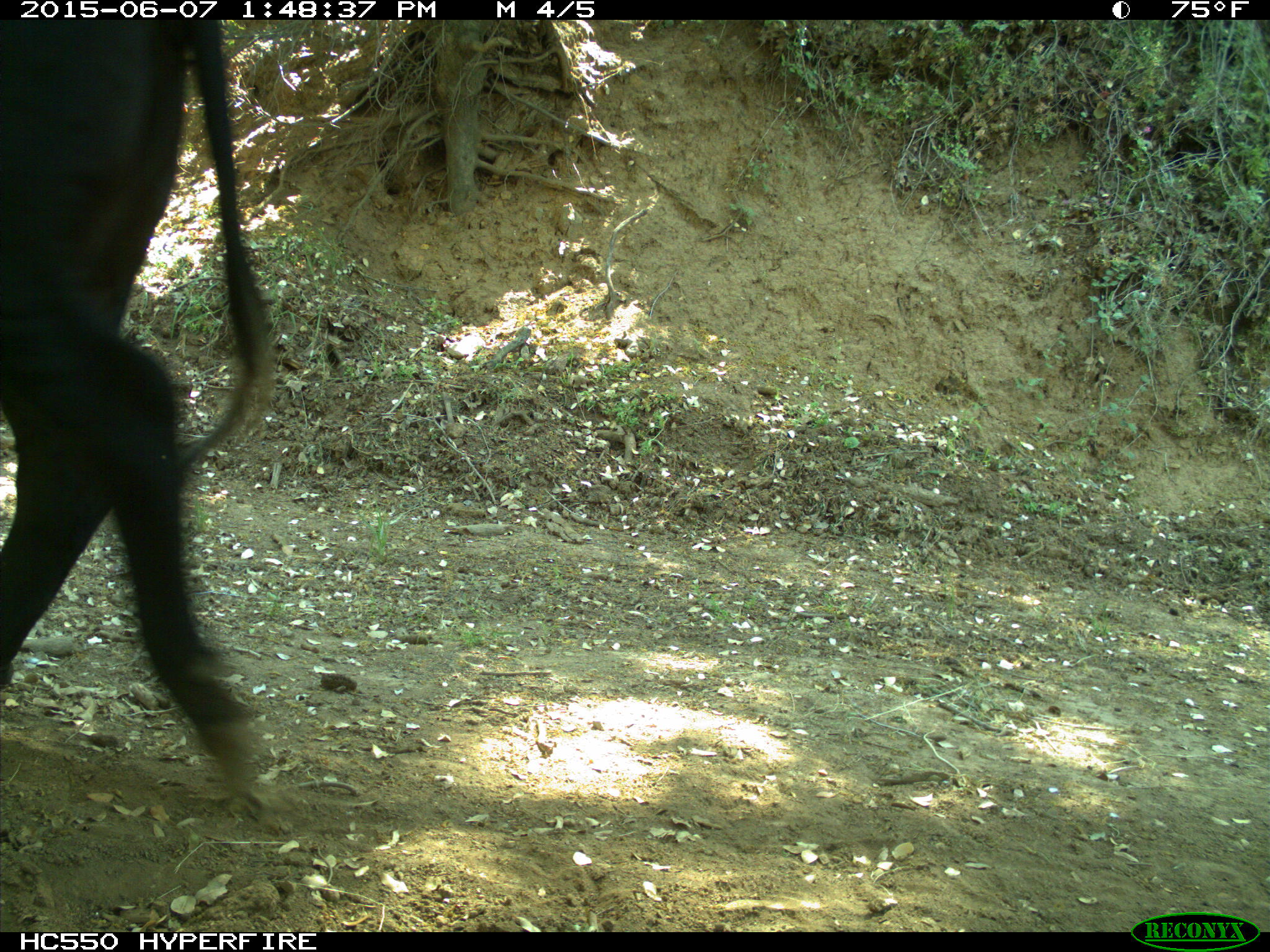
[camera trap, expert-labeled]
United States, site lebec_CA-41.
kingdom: Animalia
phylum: Chordata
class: Mammalia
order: Artiodactyla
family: Bovidae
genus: Bos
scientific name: Bos taurus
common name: domestic cow